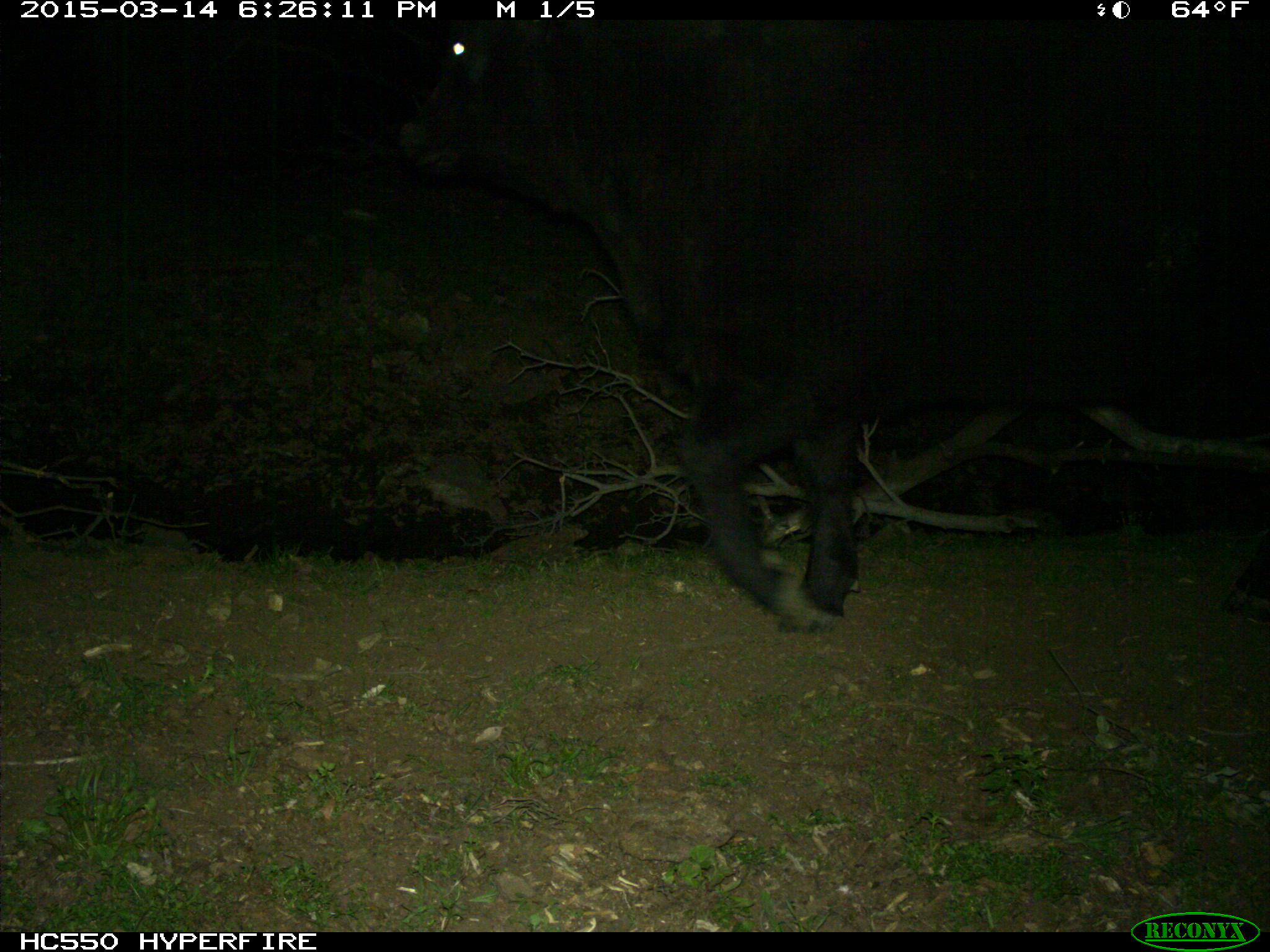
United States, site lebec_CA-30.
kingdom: Animalia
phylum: Chordata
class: Mammalia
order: Artiodactyla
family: Bovidae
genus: Bos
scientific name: Bos taurus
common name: domestic cow